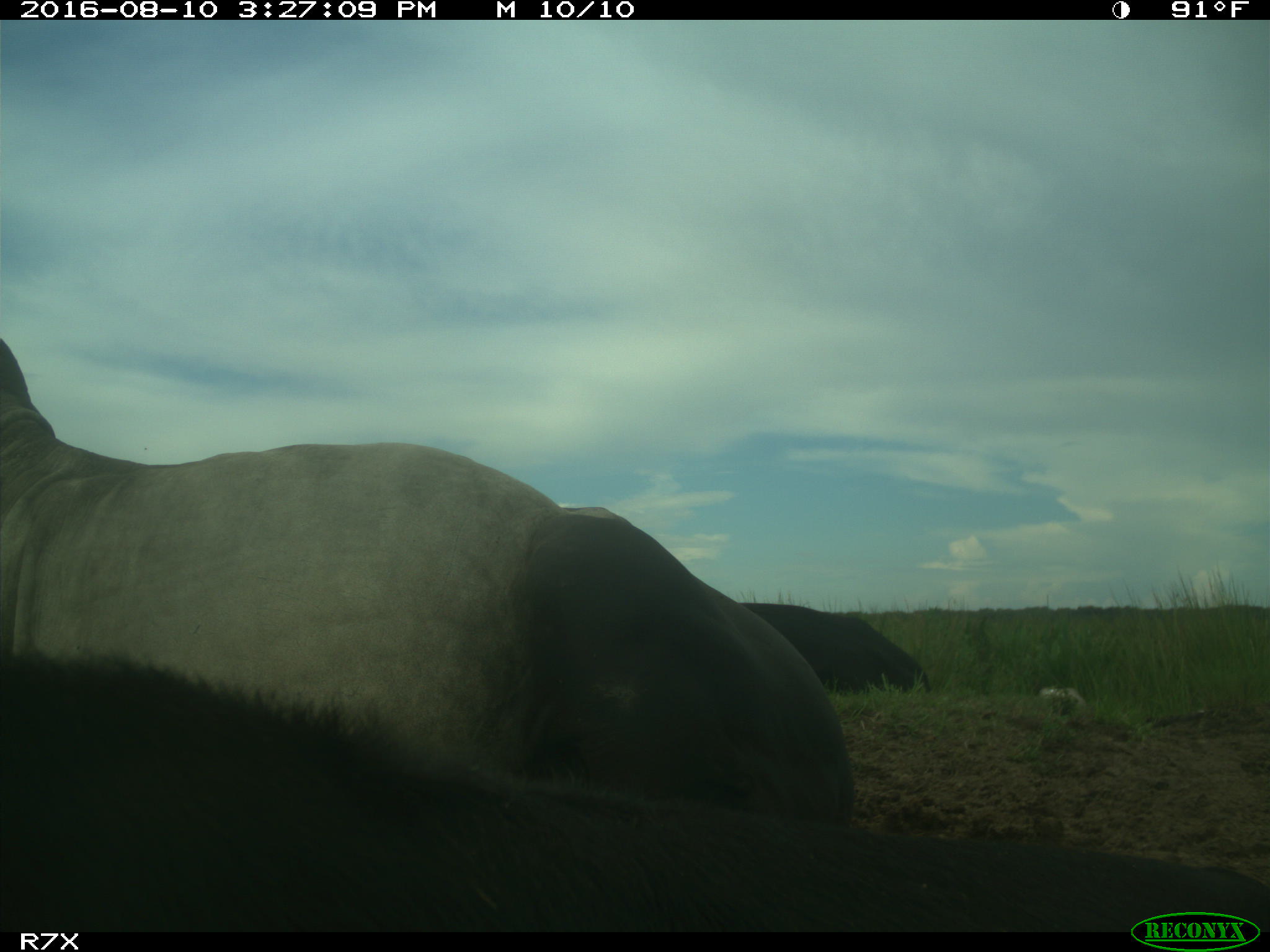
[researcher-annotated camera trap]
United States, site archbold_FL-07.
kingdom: Animalia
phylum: Chordata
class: Mammalia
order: Artiodactyla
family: Bovidae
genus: Bos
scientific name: Bos taurus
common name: domestic cow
Bos taurus (domestic cow).